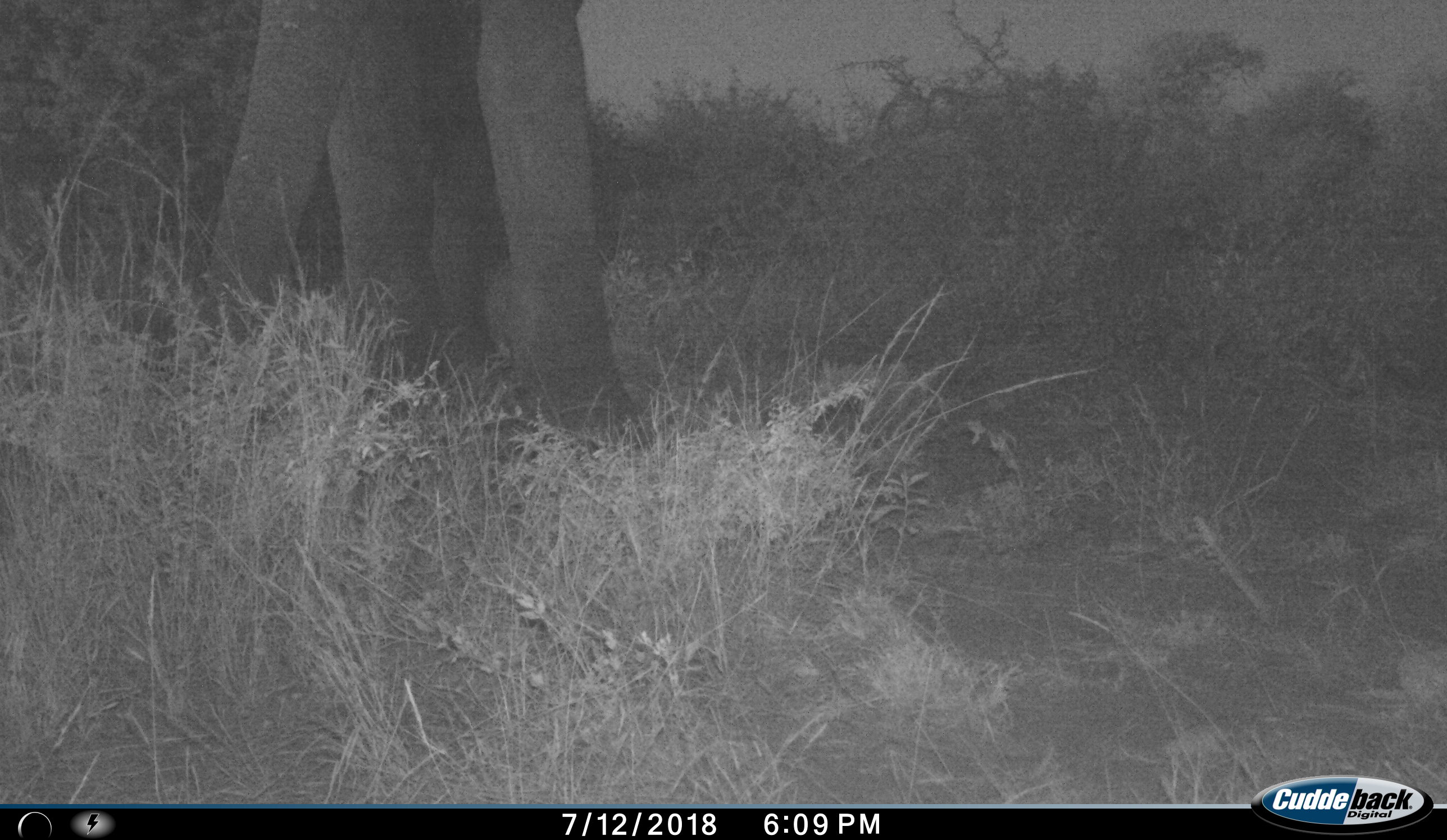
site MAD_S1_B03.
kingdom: Animalia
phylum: Chordata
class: Mammalia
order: Proboscidea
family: Elephantidae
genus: Loxodonta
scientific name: Loxodonta africana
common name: african bush elephant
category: elephant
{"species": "elephant (african bush elephant) (Loxodonta africana)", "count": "1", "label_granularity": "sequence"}